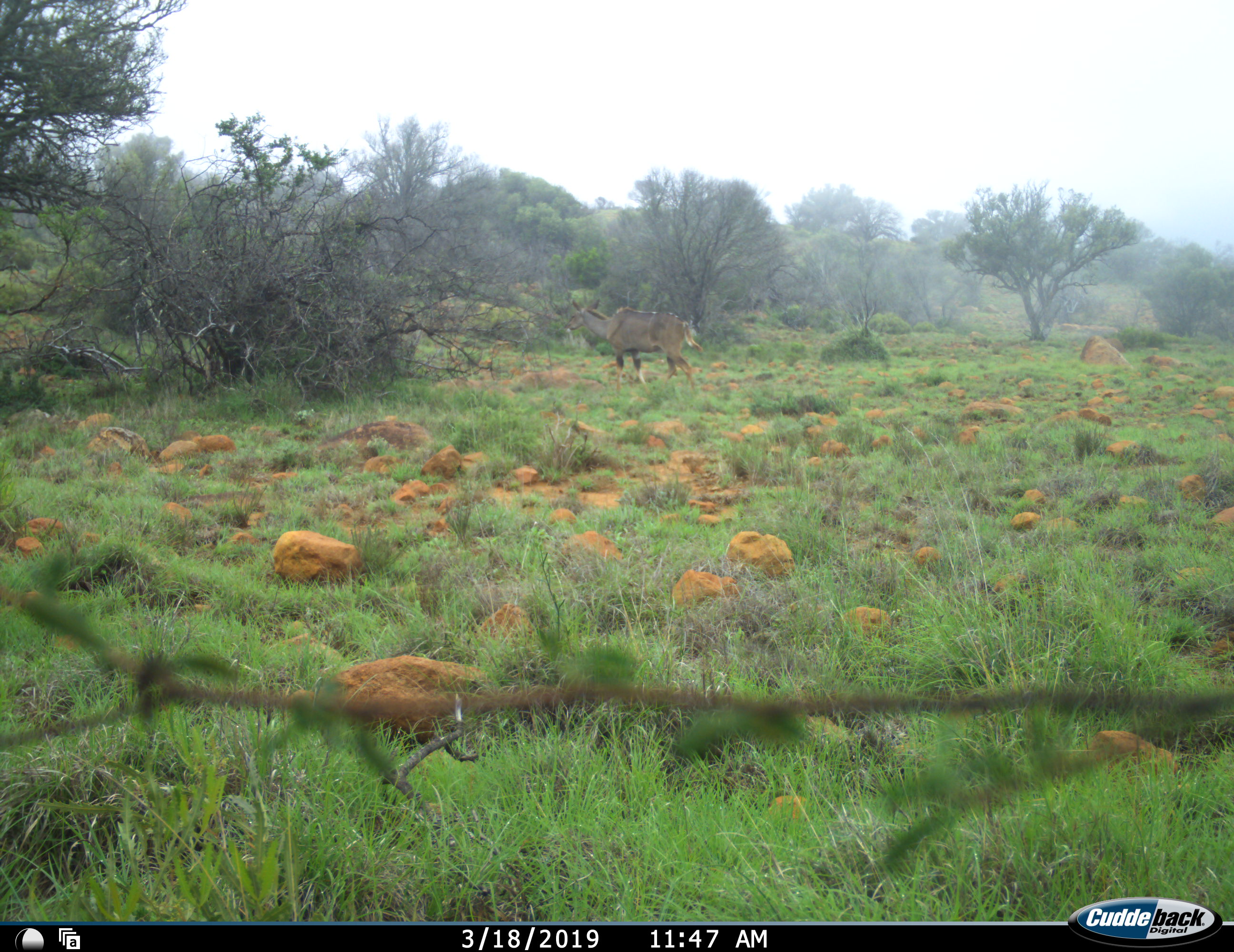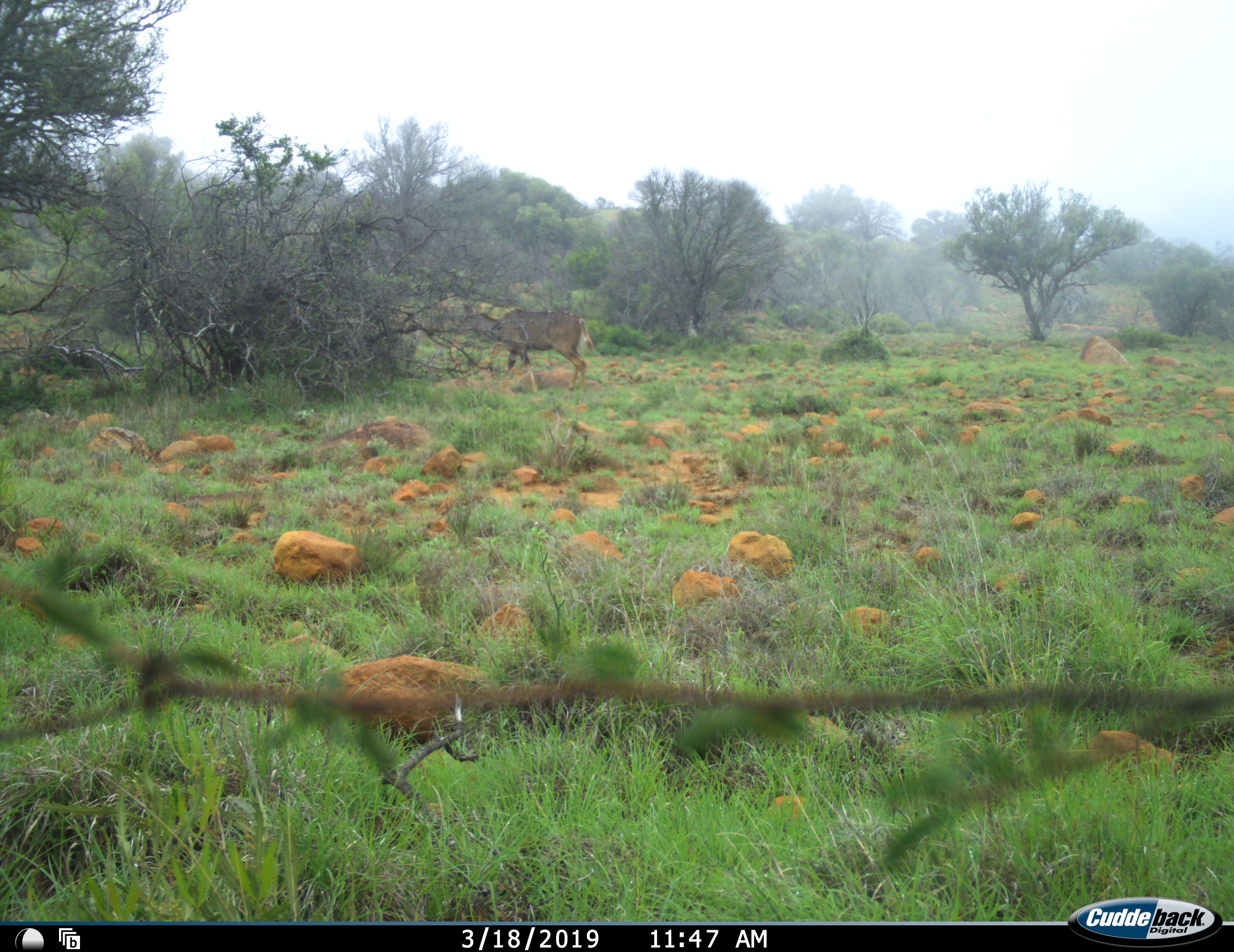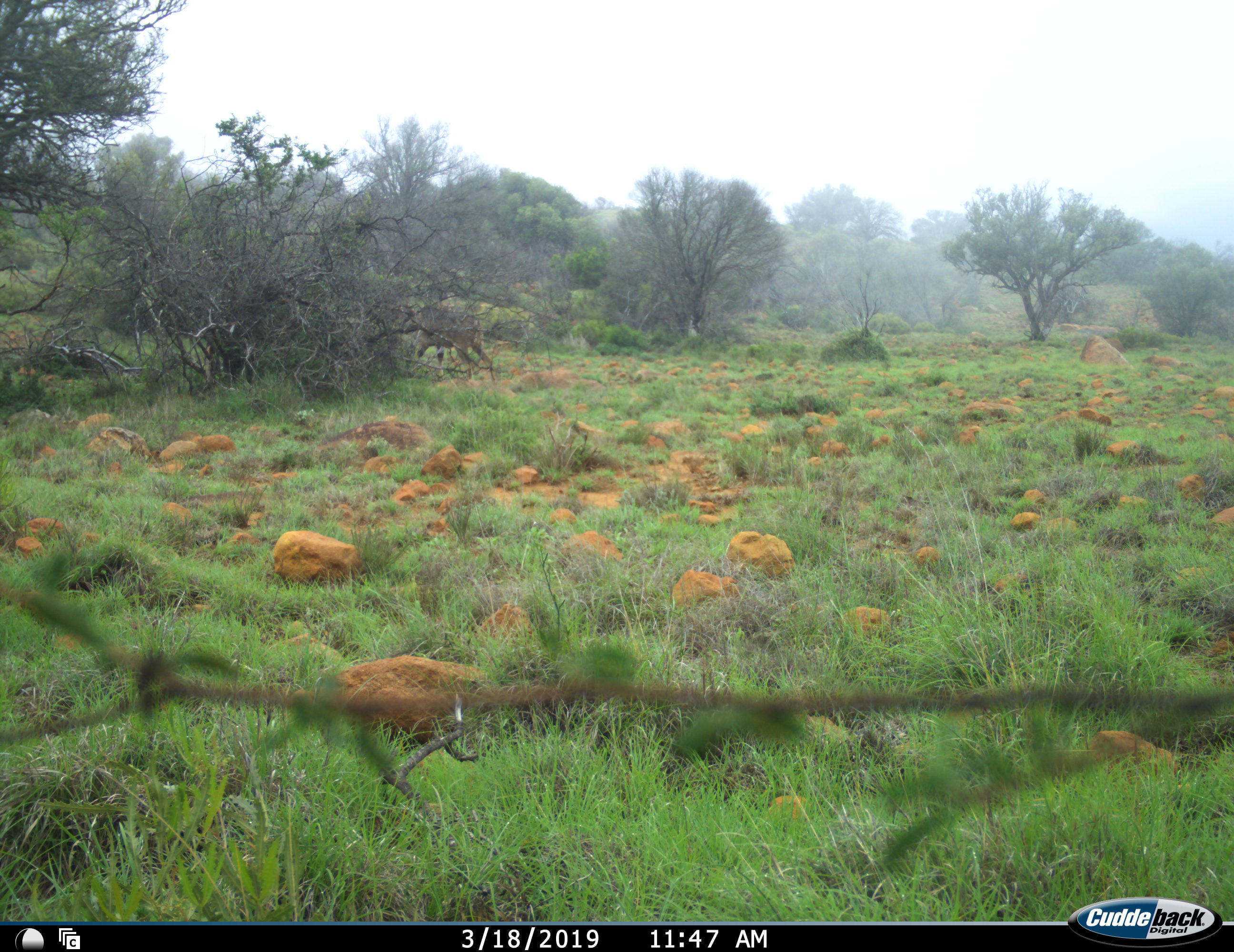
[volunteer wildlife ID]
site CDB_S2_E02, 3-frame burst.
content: unidentified animal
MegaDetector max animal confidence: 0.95